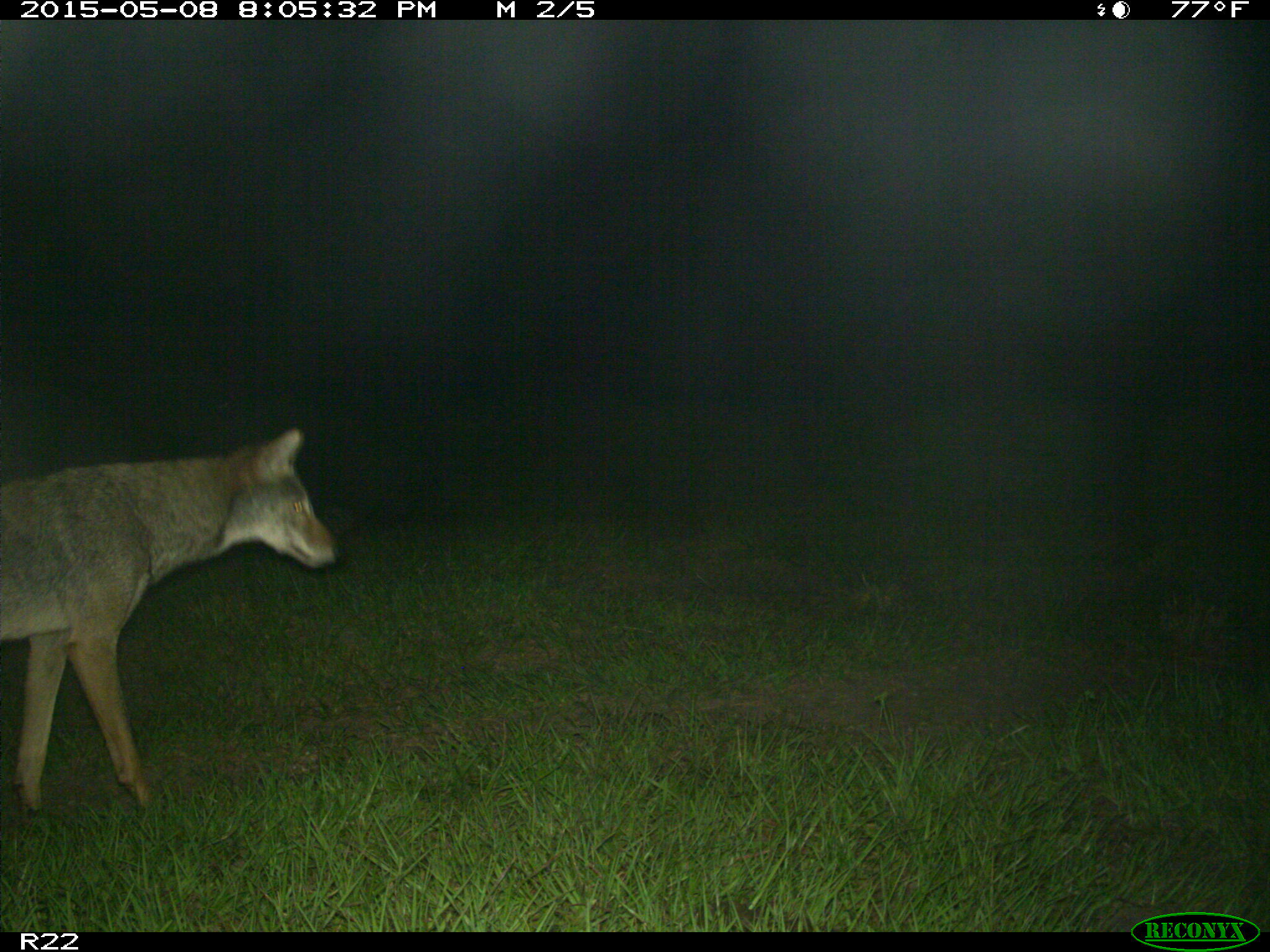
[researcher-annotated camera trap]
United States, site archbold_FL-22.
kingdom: Animalia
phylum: Chordata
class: Mammalia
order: Artiodactyla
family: Bovidae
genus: Bos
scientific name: Bos taurus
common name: domestic cow